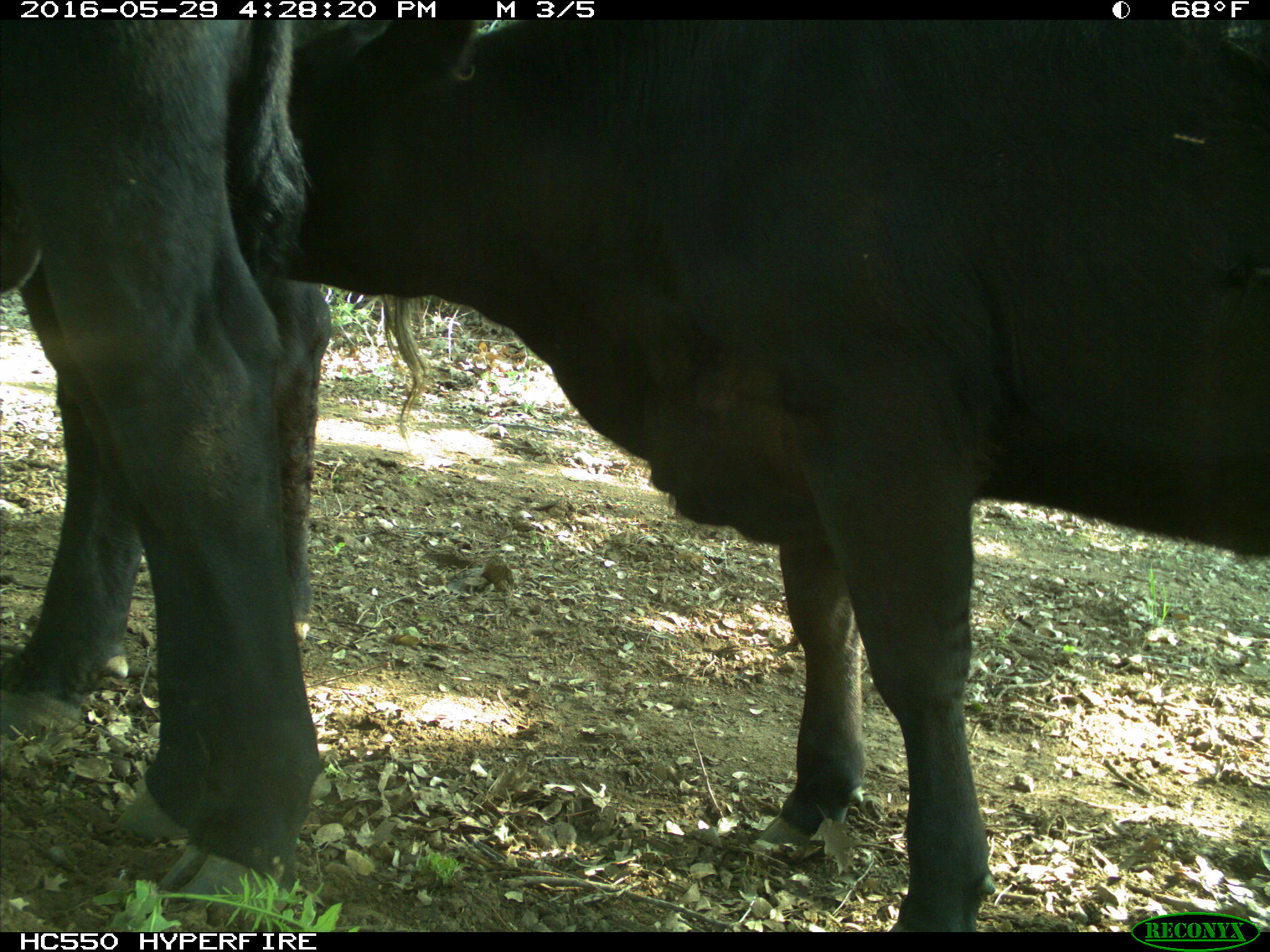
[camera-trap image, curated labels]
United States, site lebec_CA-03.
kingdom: Animalia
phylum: Chordata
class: Mammalia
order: Artiodactyla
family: Bovidae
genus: Bos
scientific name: Bos taurus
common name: domestic cow